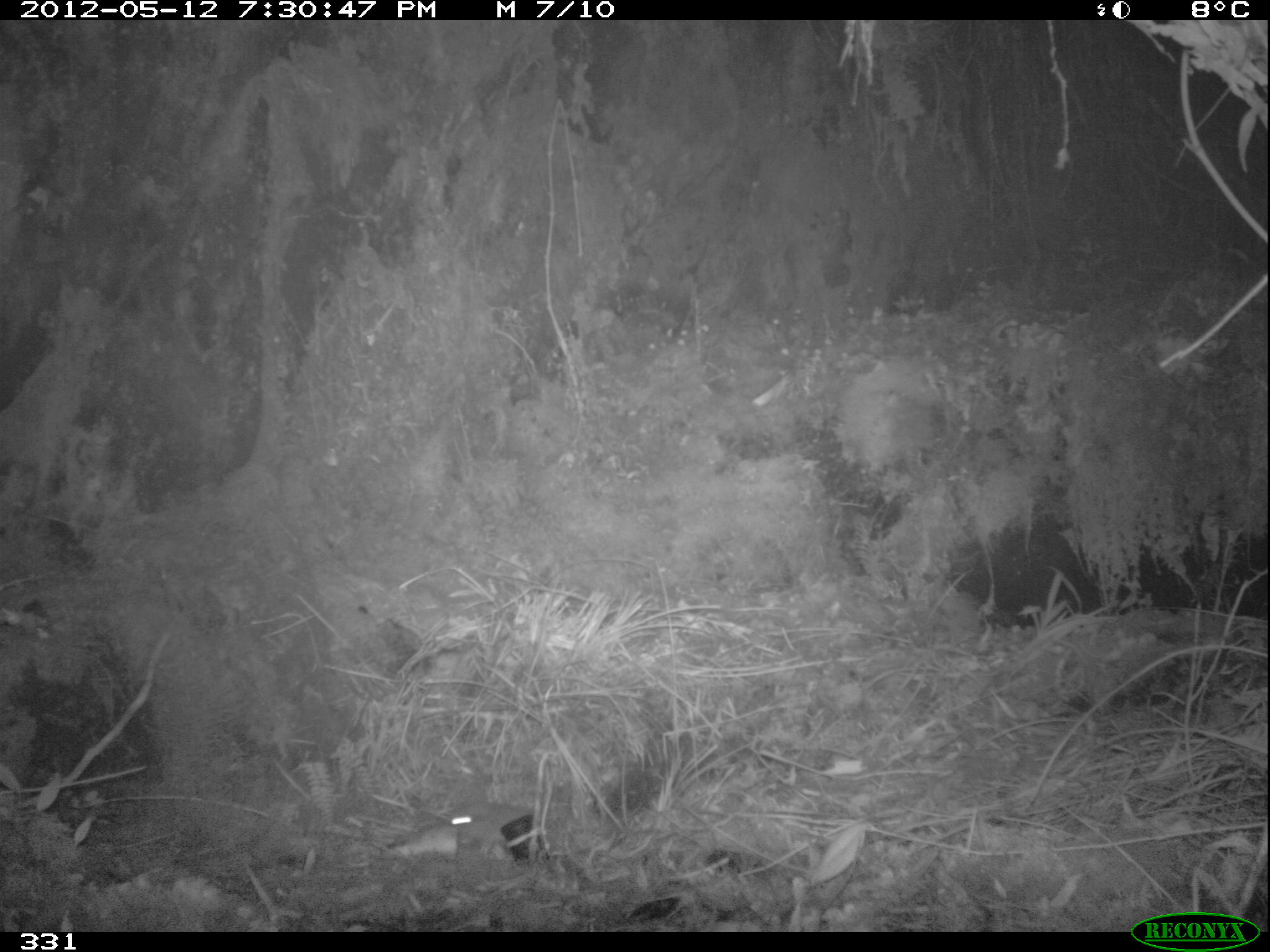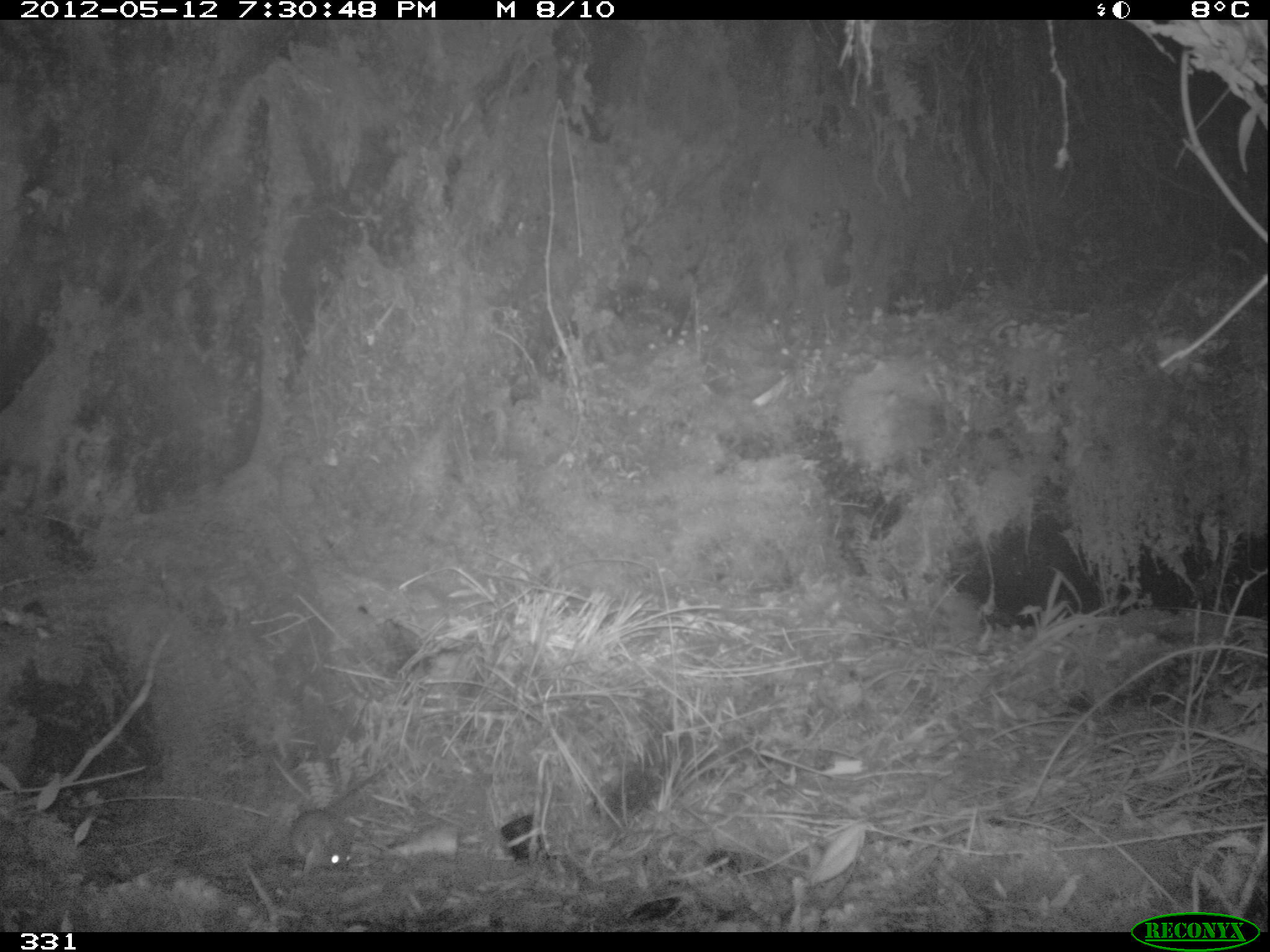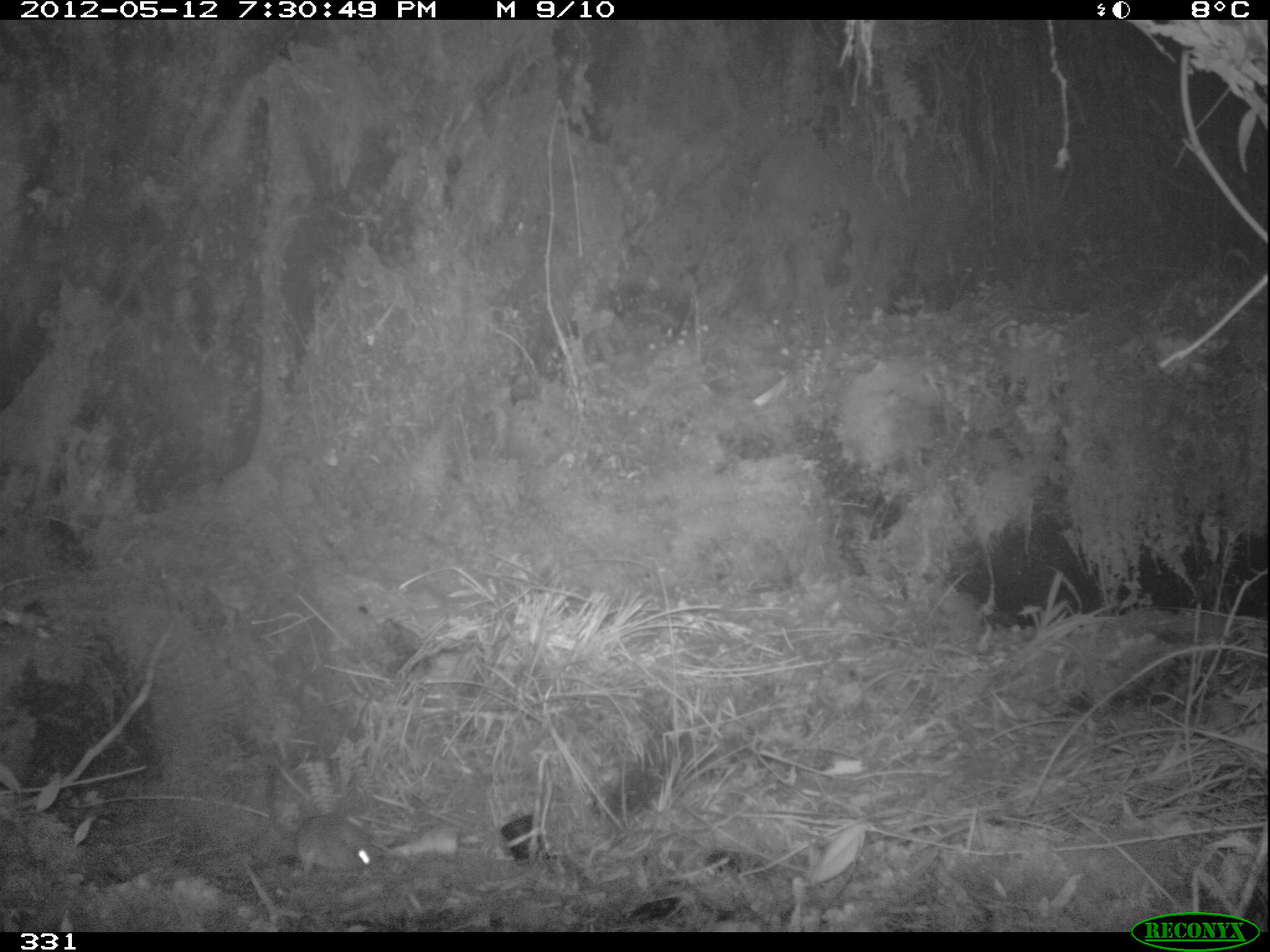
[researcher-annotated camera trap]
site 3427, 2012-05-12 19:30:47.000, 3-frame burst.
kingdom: Animalia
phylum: Chordata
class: Mammalia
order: Rodentia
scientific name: Rodentia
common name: rodents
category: unknown rodent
Unknown rodent (rodents) (Rodentia).